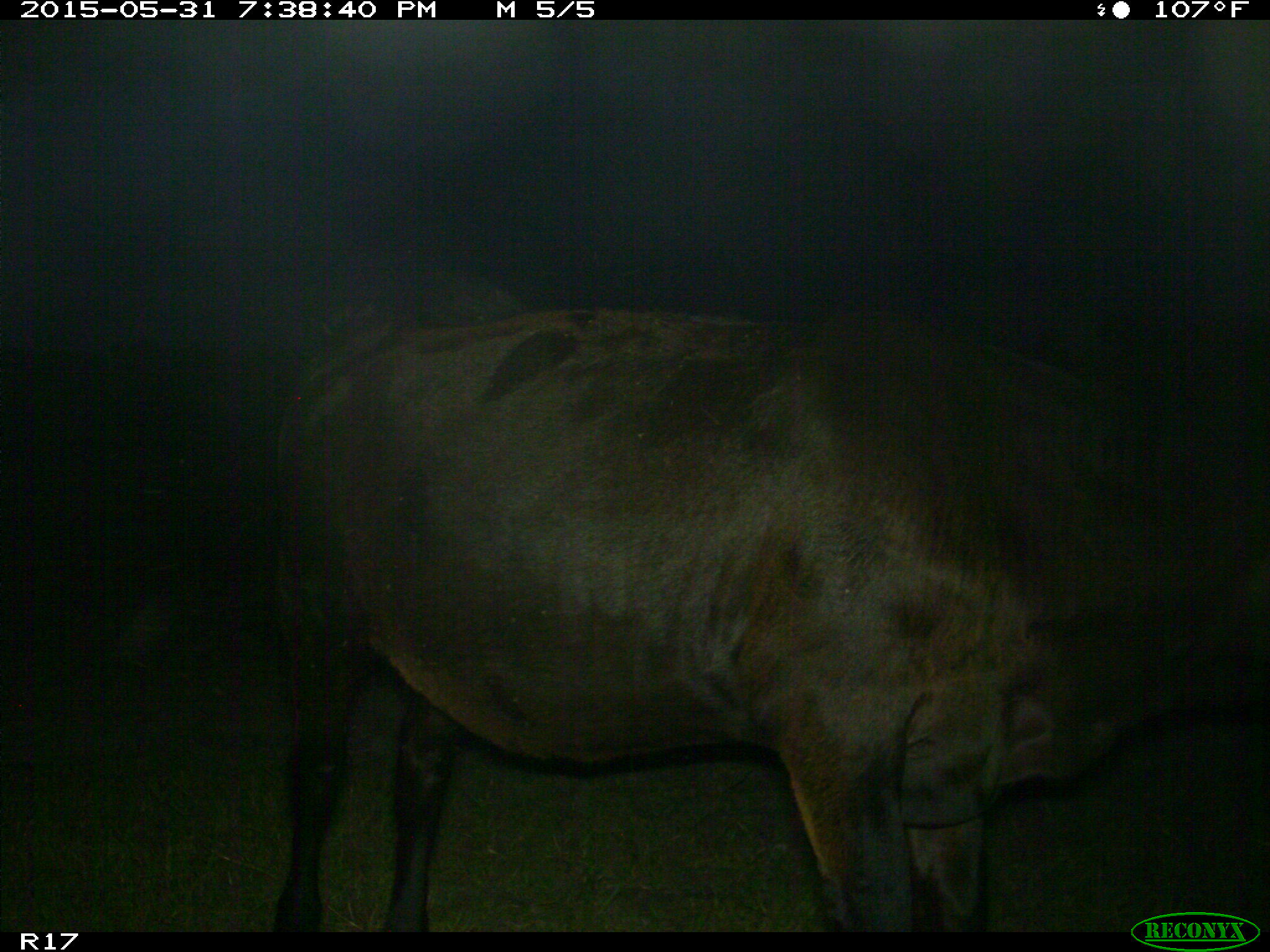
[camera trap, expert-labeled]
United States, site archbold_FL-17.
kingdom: Animalia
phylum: Chordata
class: Mammalia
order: Artiodactyla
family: Bovidae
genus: Bos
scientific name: Bos taurus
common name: domestic cow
Bos taurus (domestic cow).